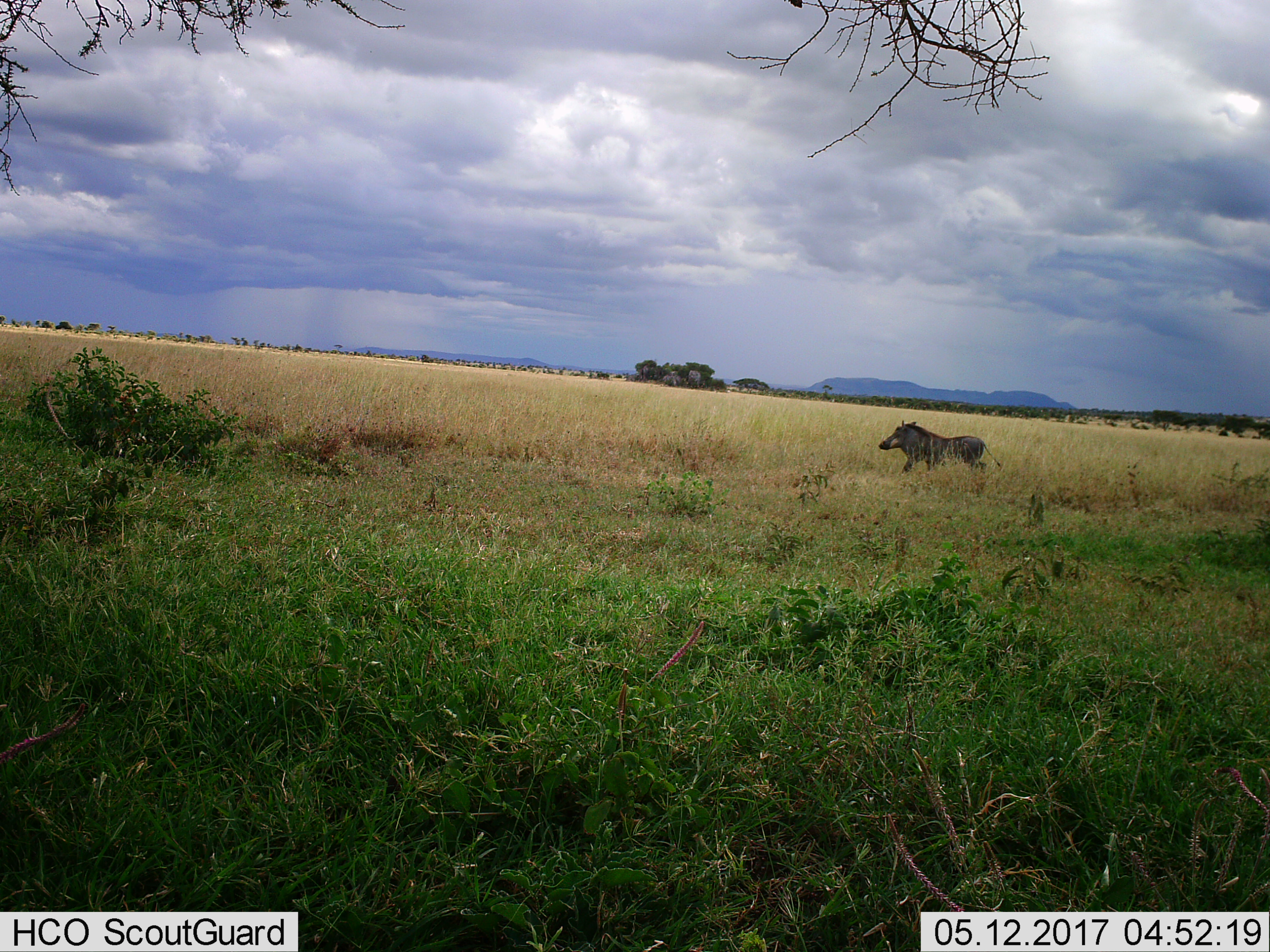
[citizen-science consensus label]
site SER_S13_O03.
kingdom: Animalia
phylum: Chordata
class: Mammalia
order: Artiodactyla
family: Suidae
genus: Phacochoerus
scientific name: Phacochoerus africanus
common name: warthog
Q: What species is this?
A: Warthog (Phacochoerus africanus).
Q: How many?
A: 1.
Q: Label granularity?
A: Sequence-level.